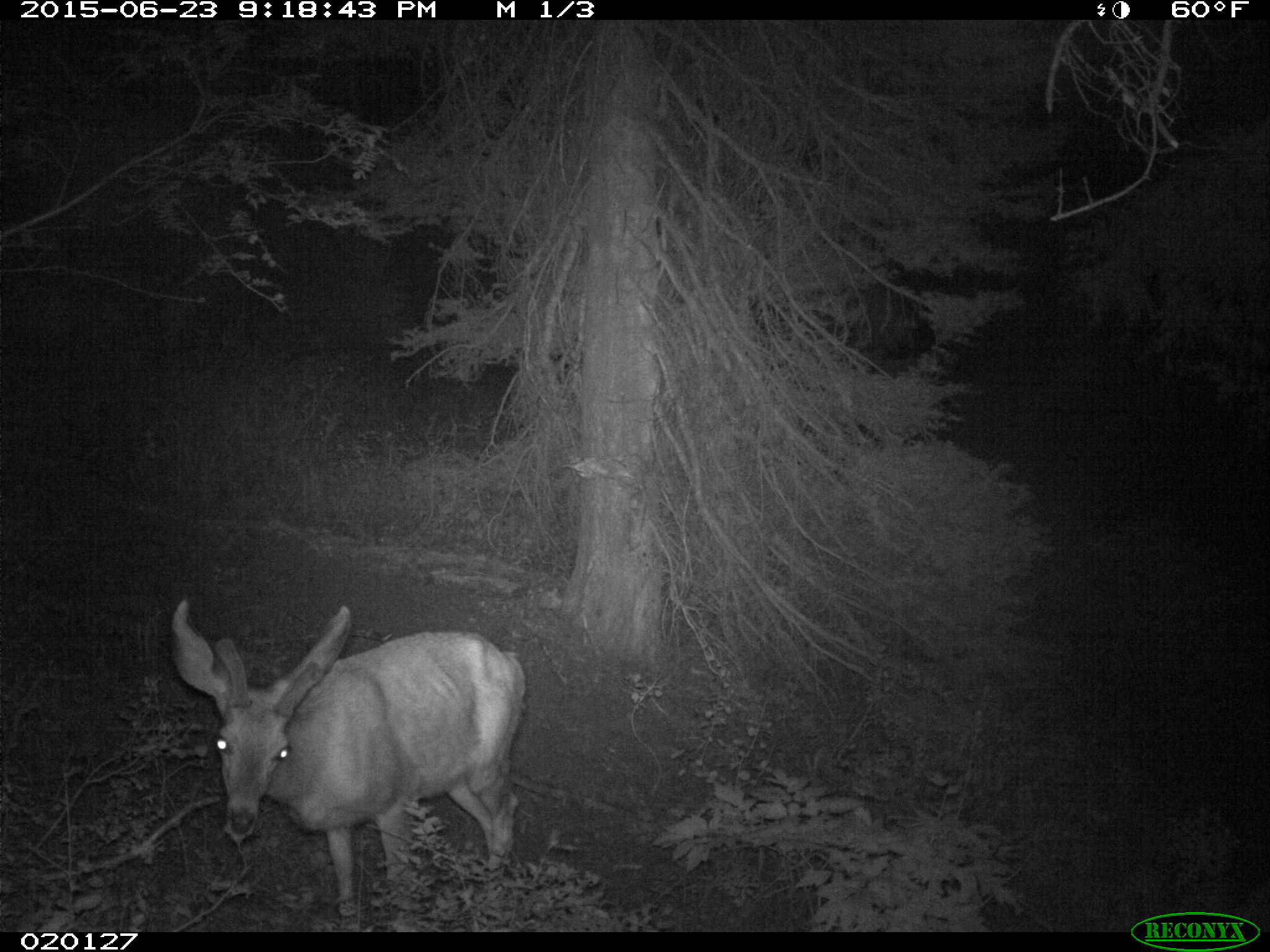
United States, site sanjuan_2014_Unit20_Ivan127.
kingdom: Animalia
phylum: Chordata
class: Mammalia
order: Artiodactyla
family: Cervidae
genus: Odocoileus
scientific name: Odocoileus hemionus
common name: mule deer